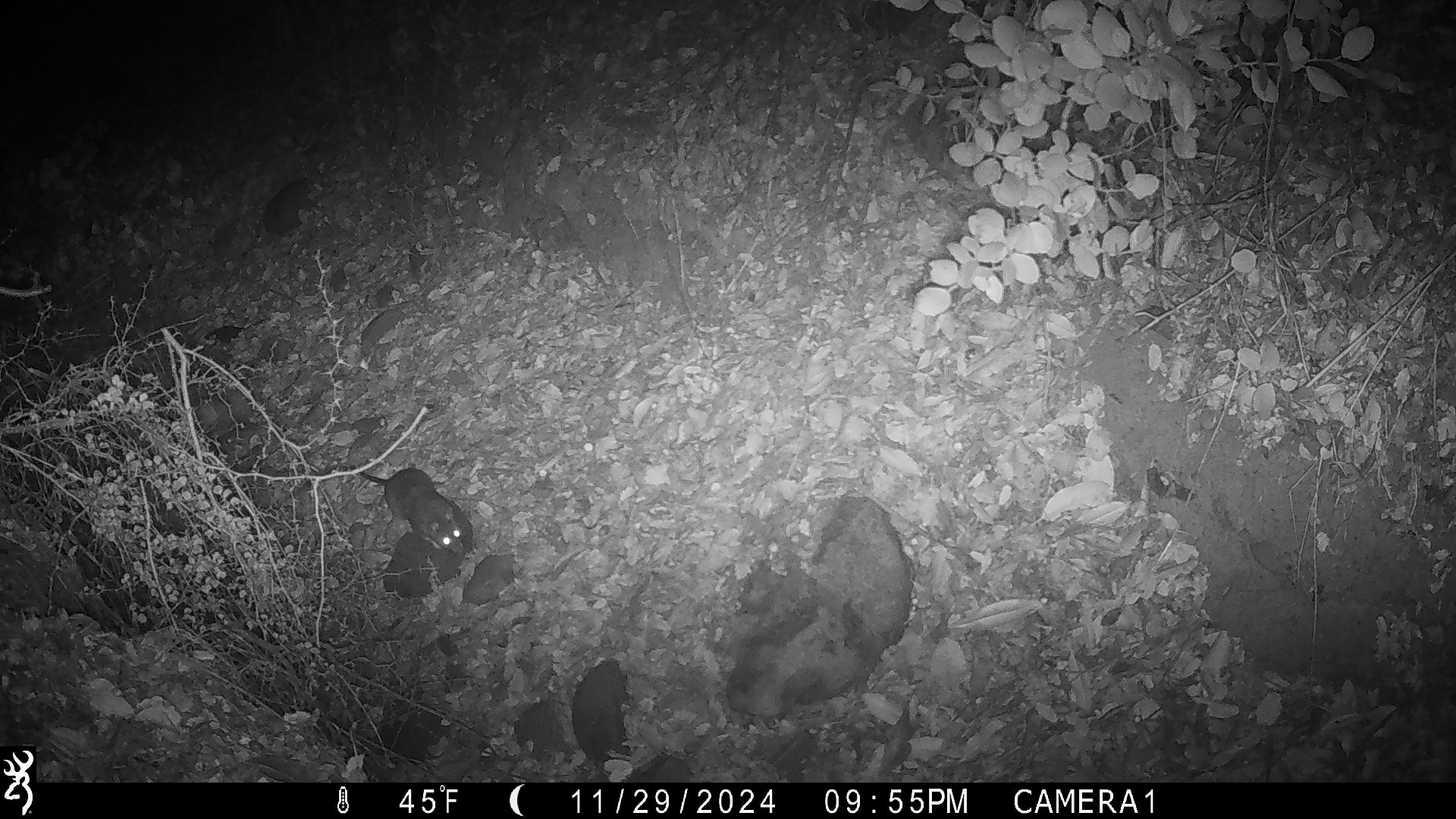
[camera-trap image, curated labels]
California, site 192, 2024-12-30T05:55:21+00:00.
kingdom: Animalia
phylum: Chordata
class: Mammalia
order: Rodentia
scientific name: Rodentia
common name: mouse or rat